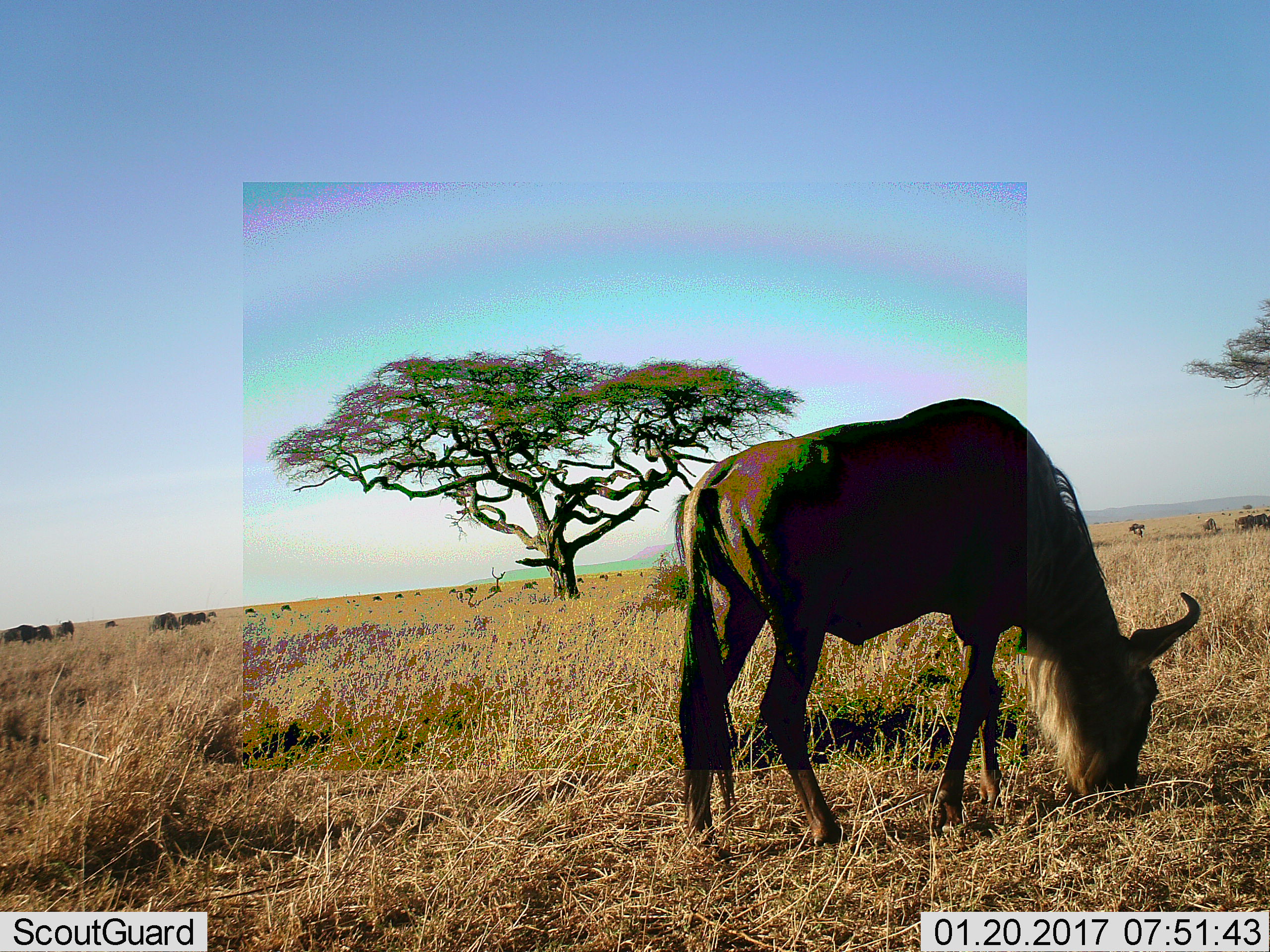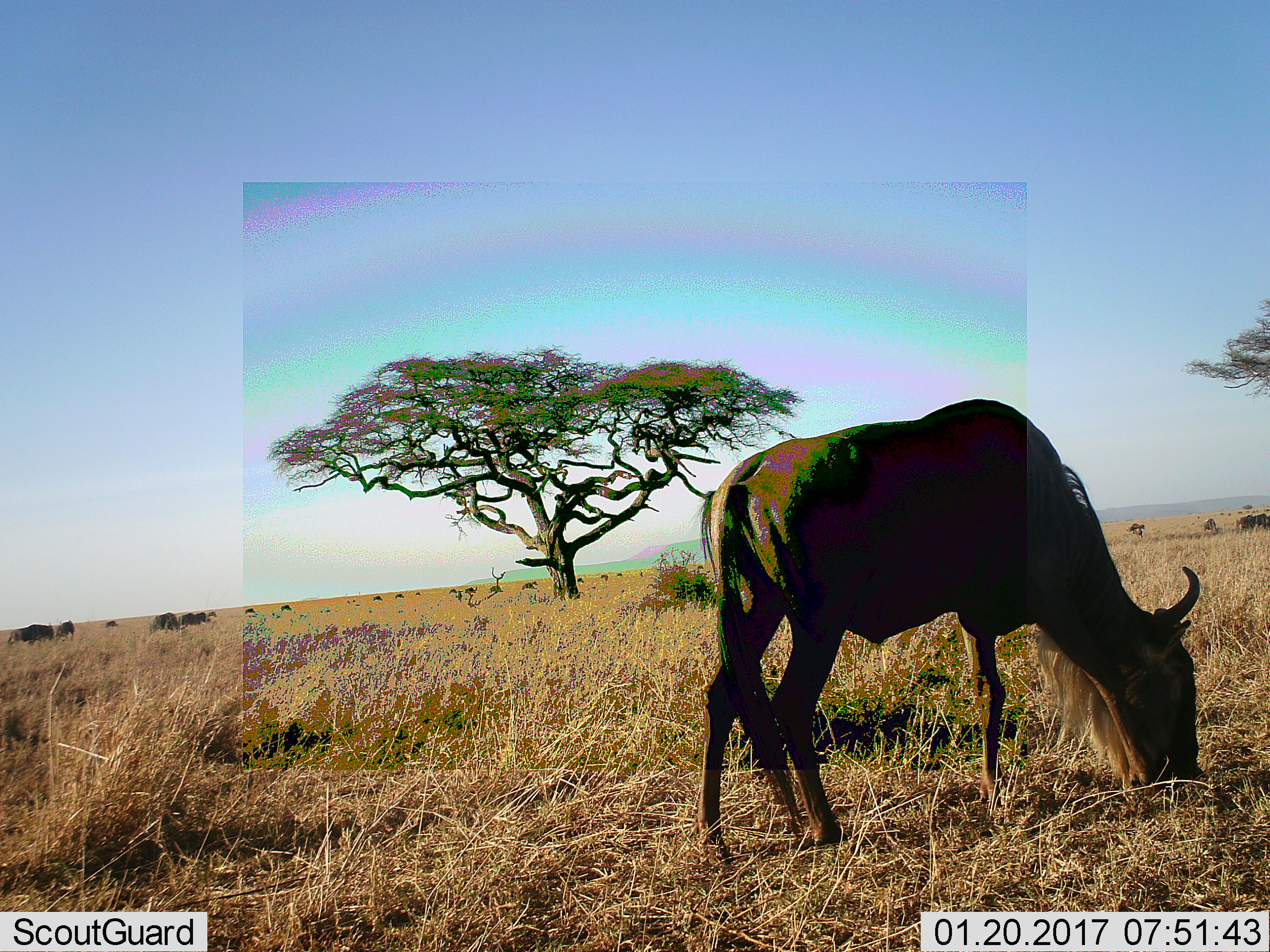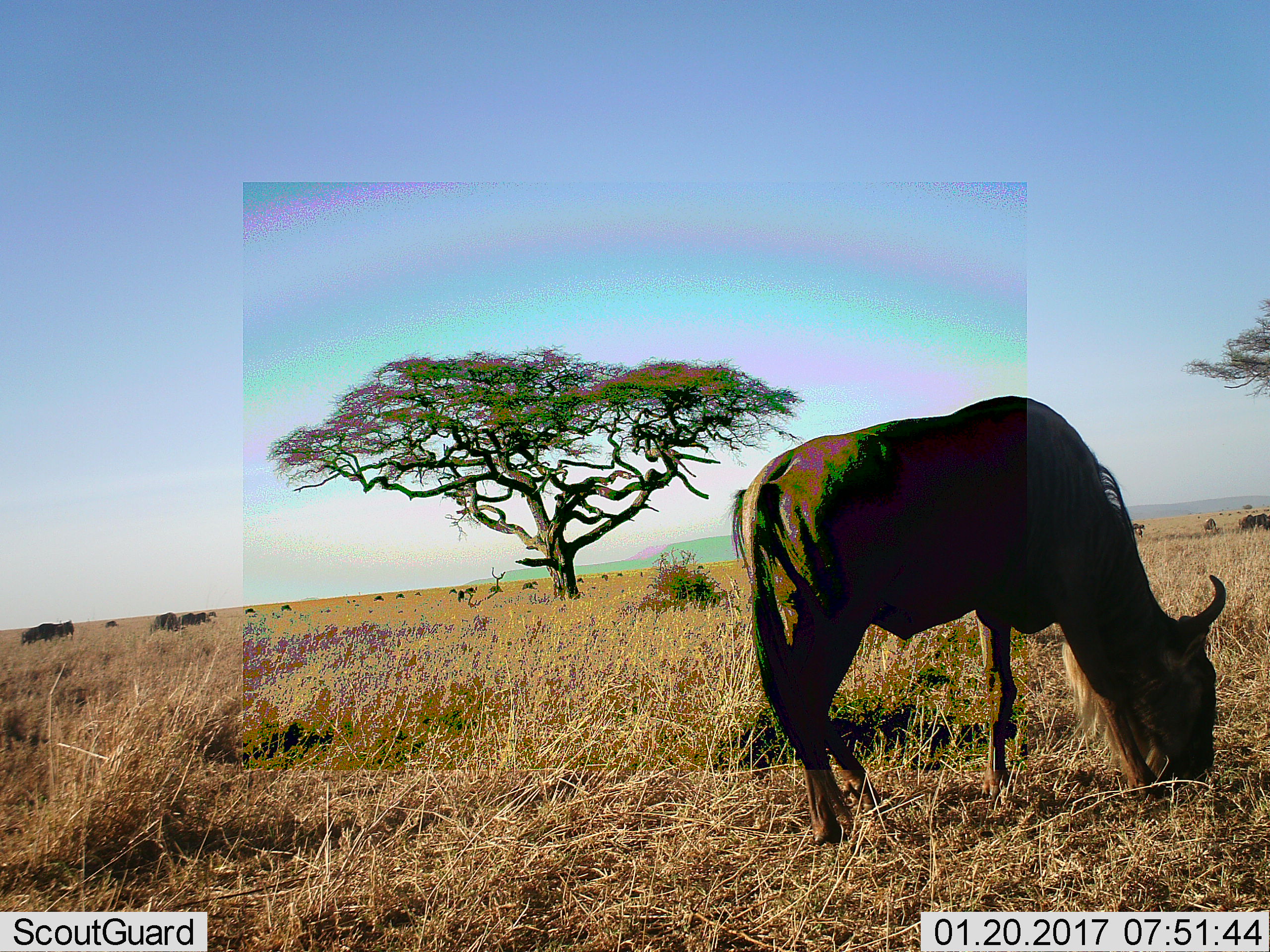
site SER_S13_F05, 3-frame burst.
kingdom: Animalia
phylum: Chordata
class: Mammalia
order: Artiodactyla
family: Bovidae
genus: Connochaetes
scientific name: Connochaetes taurinus taurinus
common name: blue wildebeest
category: wildebeestblue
Wildebeestblue (blue wildebeest) (Connochaetes taurinus taurinus), count 1. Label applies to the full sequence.